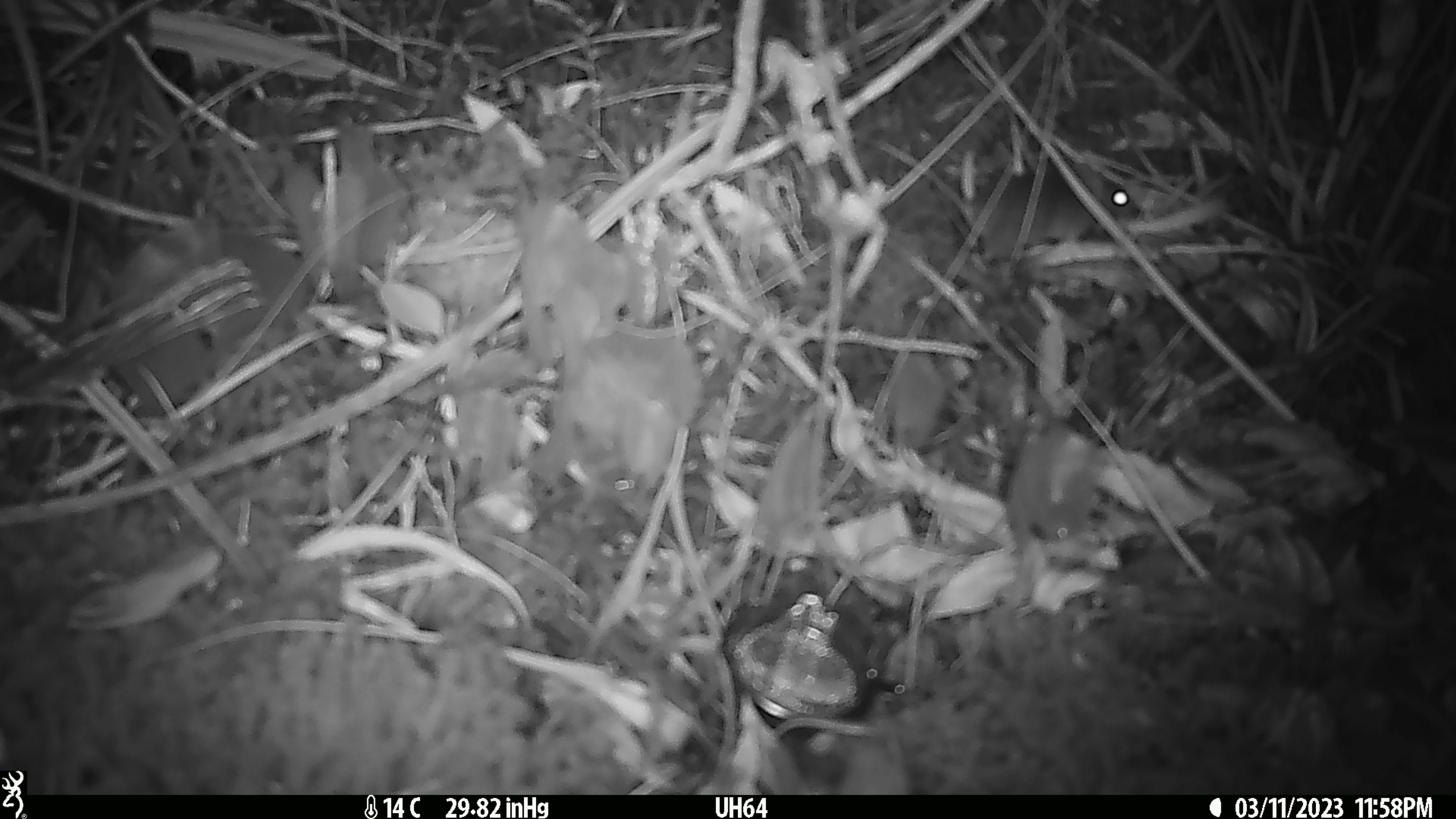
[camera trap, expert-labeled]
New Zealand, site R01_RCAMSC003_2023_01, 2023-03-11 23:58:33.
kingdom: Animalia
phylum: Chordata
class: Mammalia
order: Rodentia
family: Muridae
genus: Mus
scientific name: Mus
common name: mouse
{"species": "mouse (Mus)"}